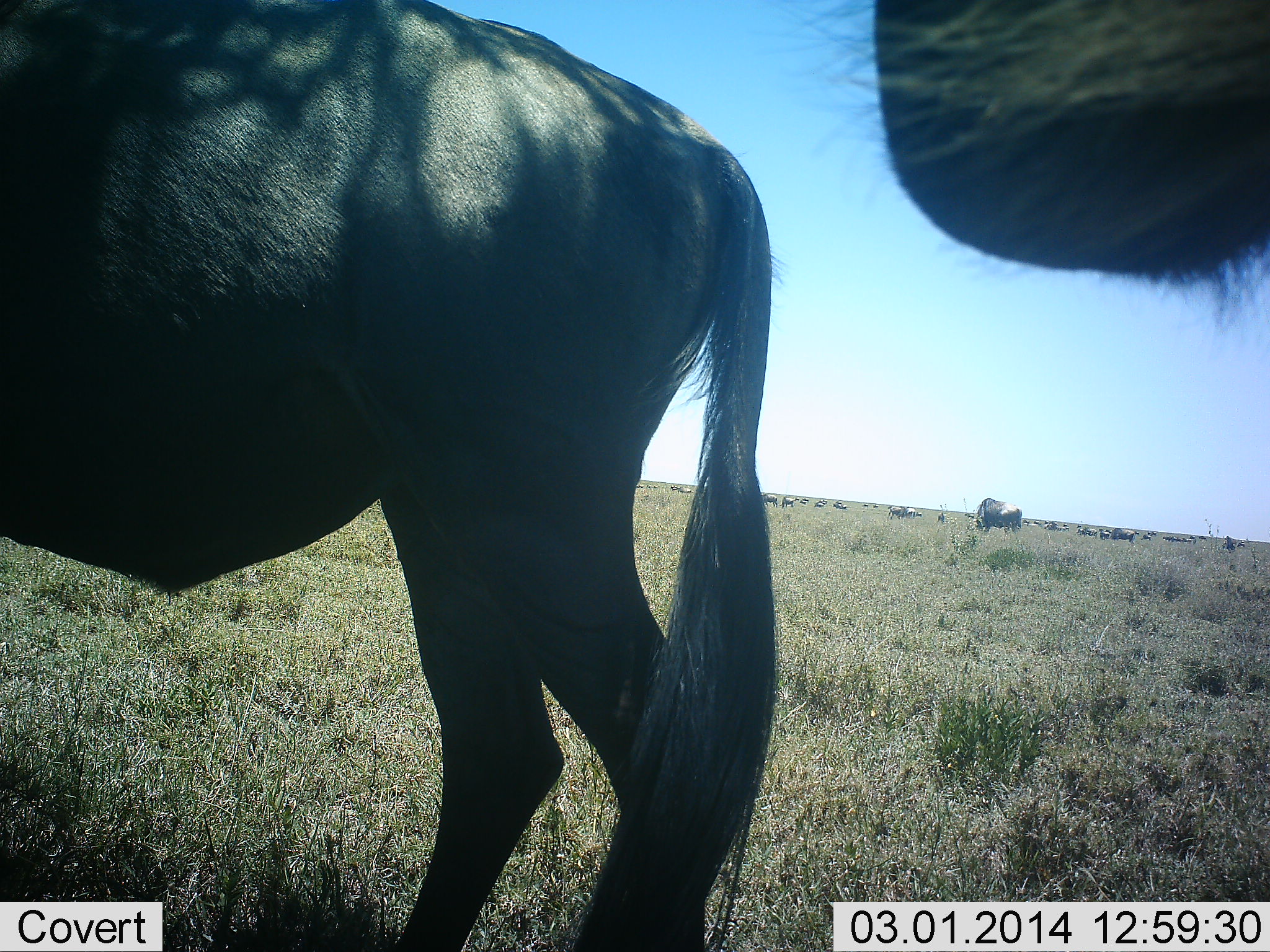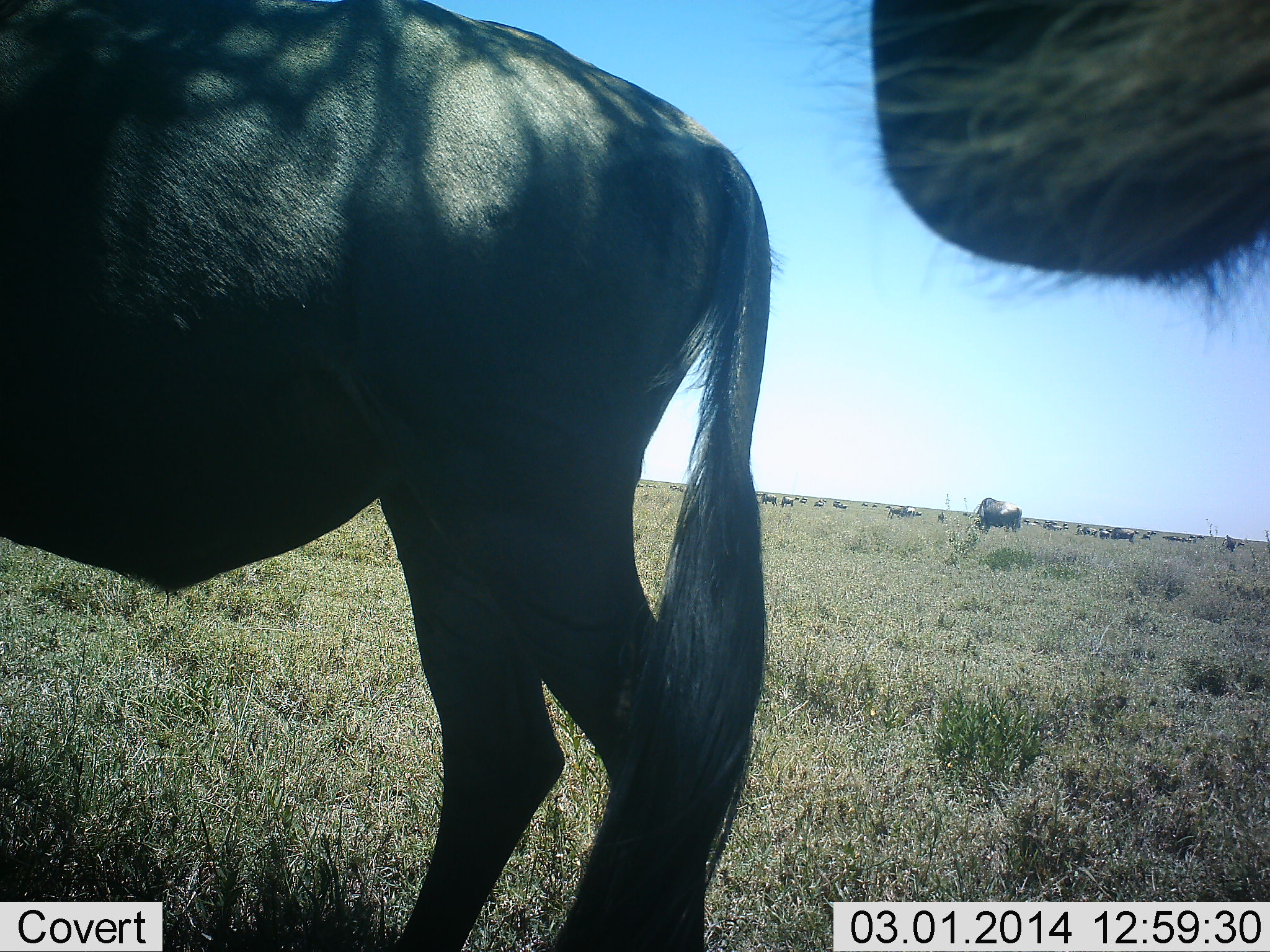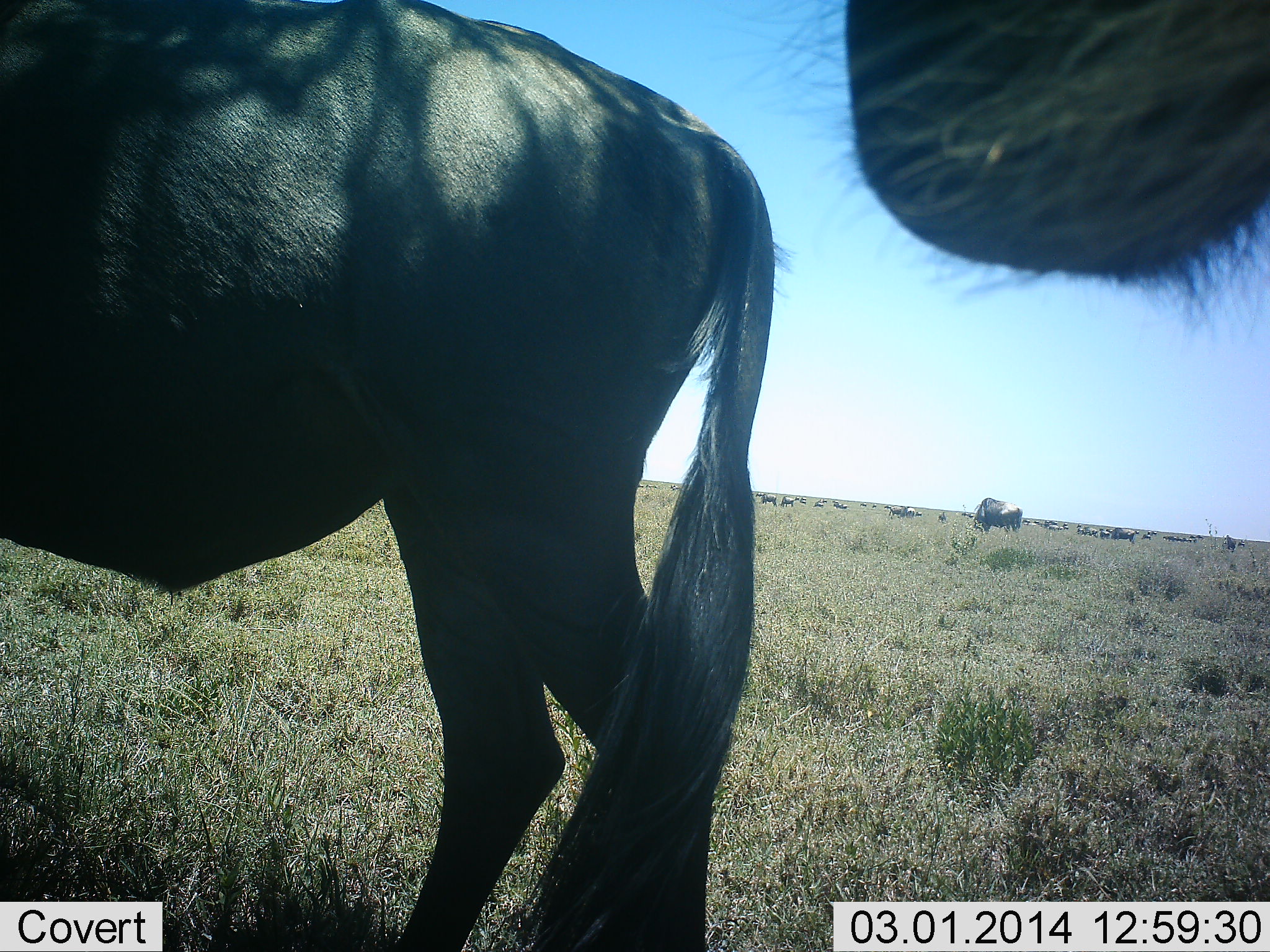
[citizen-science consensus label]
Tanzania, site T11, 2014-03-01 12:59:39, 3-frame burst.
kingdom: Animalia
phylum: Chordata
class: Mammalia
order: Artiodactyla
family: Bovidae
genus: Connochaetes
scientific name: Connochaetes taurinus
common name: blue wildebeest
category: wildebeest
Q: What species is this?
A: Wildebeest (blue wildebeest) (Connochaetes taurinus).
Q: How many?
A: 11-50.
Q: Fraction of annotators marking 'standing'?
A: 100%.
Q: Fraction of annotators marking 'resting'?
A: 0%.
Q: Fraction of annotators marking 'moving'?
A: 30%.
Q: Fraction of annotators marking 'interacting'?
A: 0%.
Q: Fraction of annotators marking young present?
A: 0%.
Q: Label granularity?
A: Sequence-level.